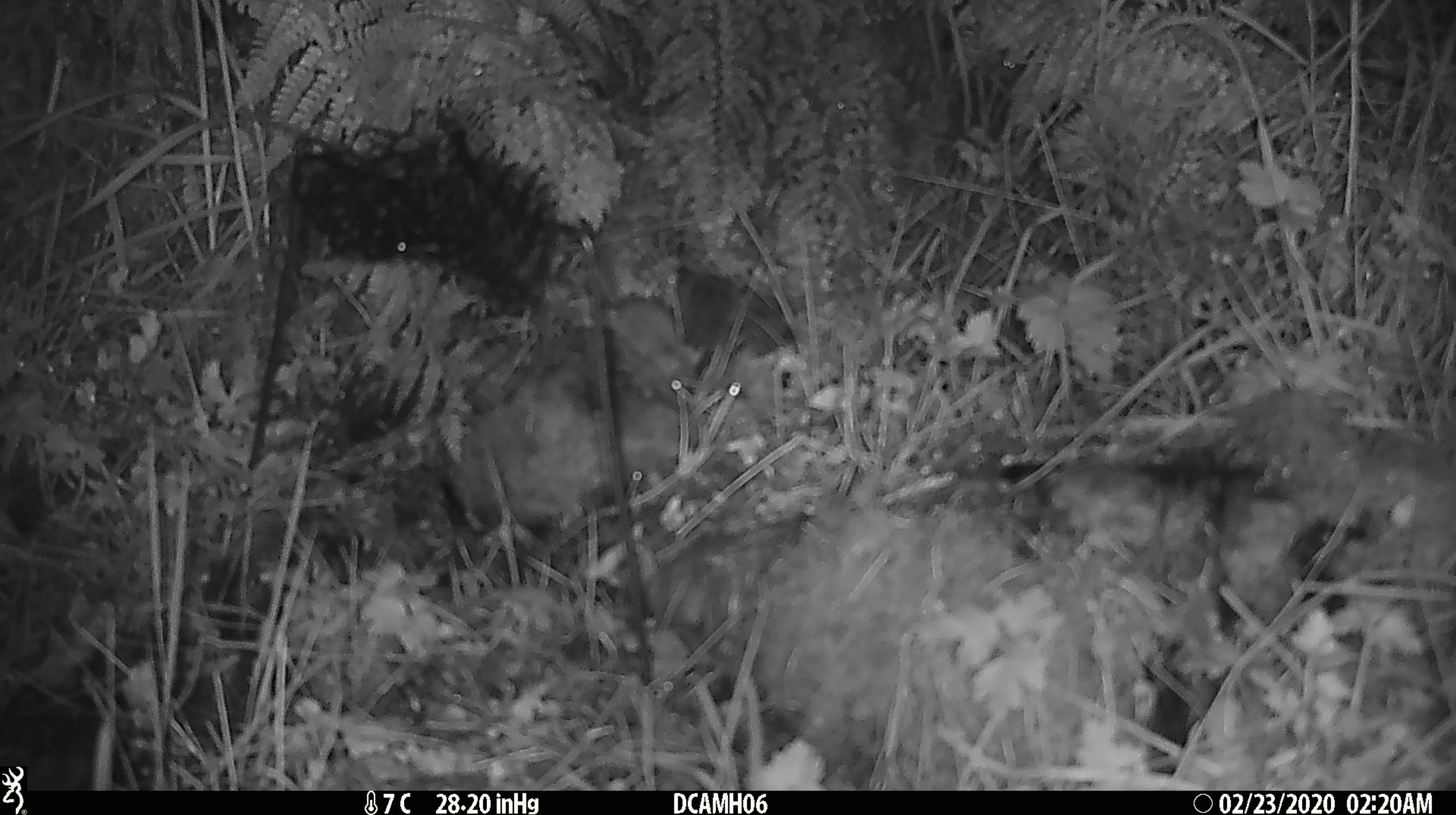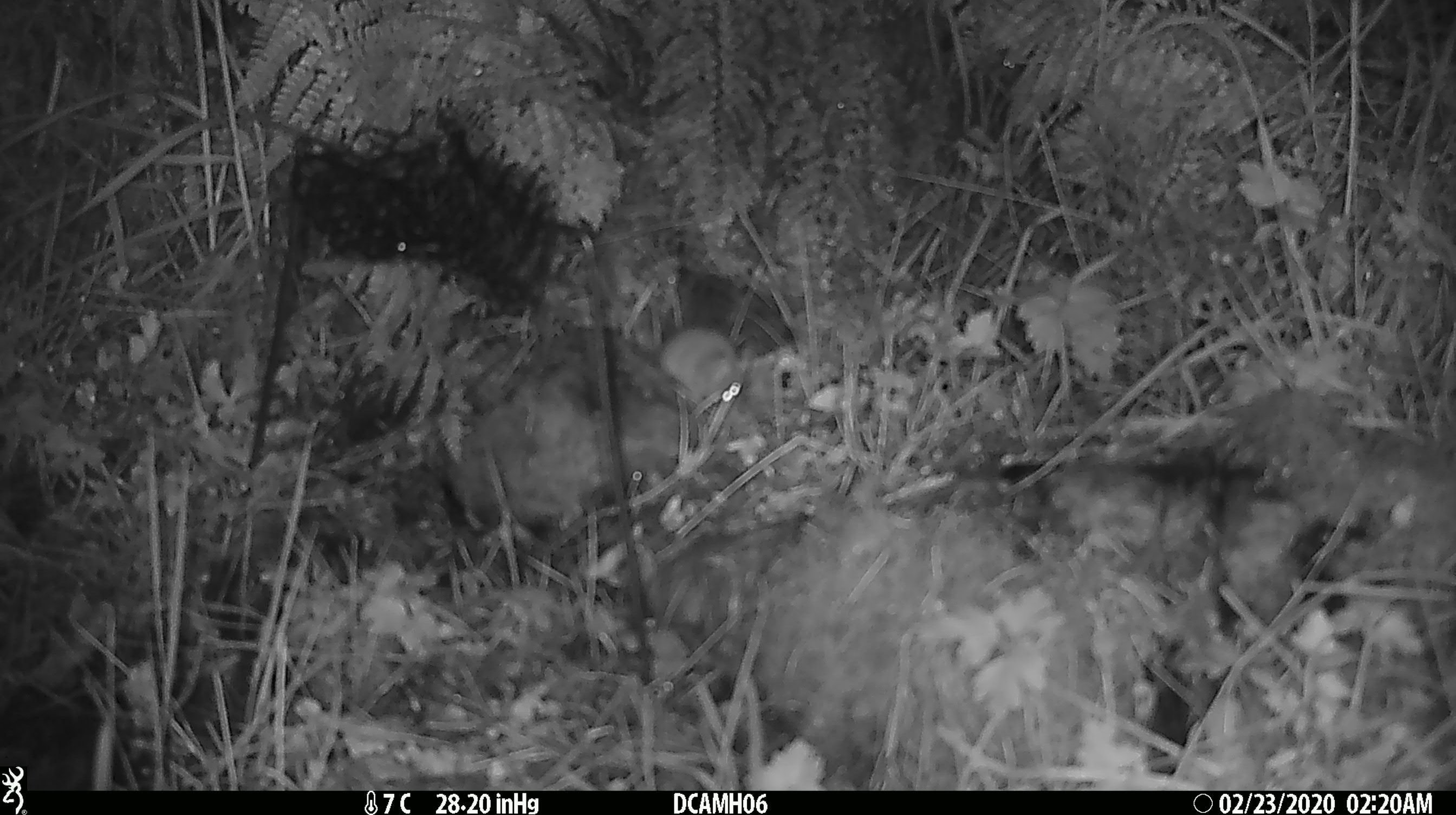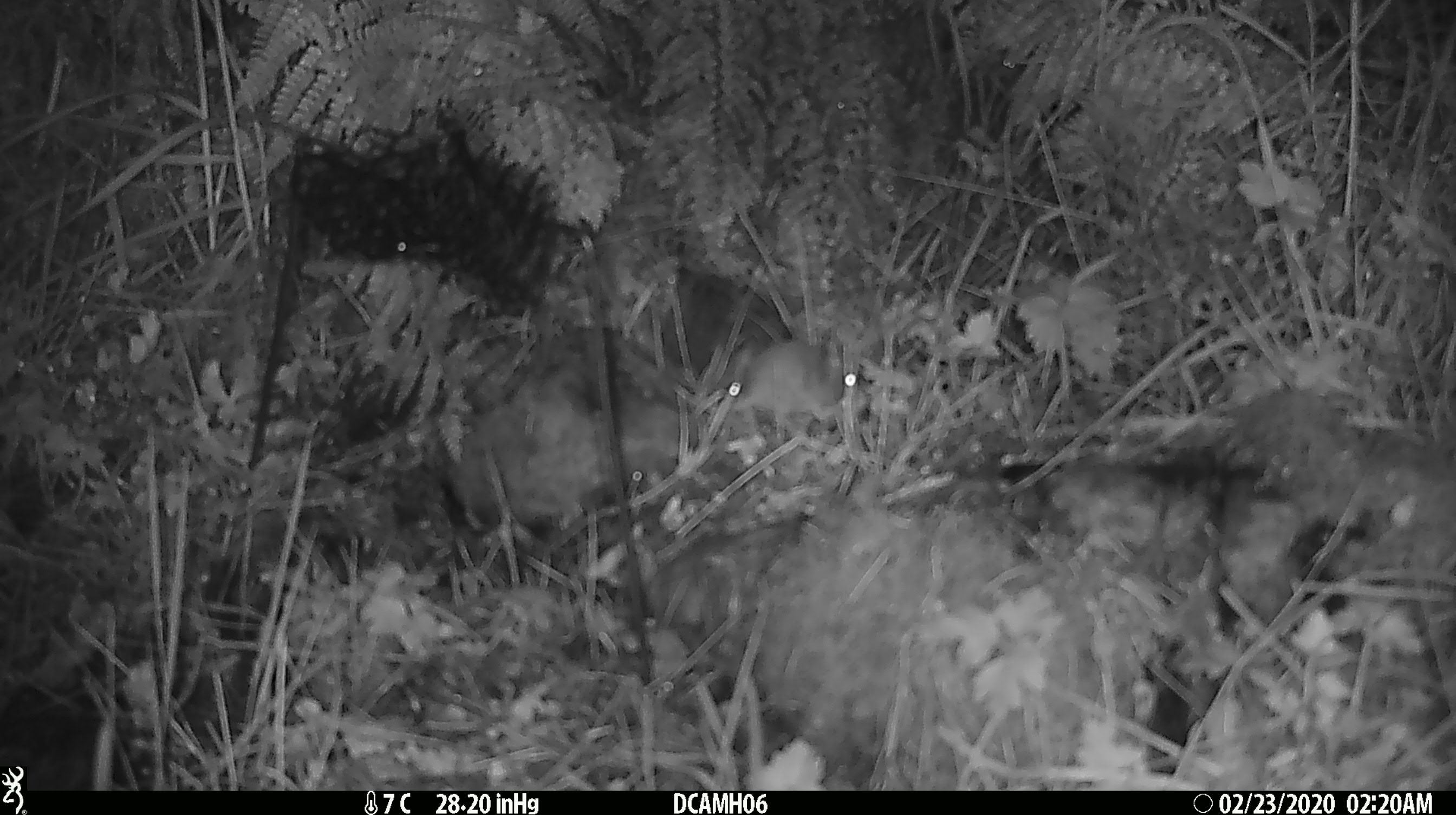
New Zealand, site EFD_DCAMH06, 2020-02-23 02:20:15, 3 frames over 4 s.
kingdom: Animalia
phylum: Chordata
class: Mammalia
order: Rodentia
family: Muridae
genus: Mus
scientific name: Mus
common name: mouse